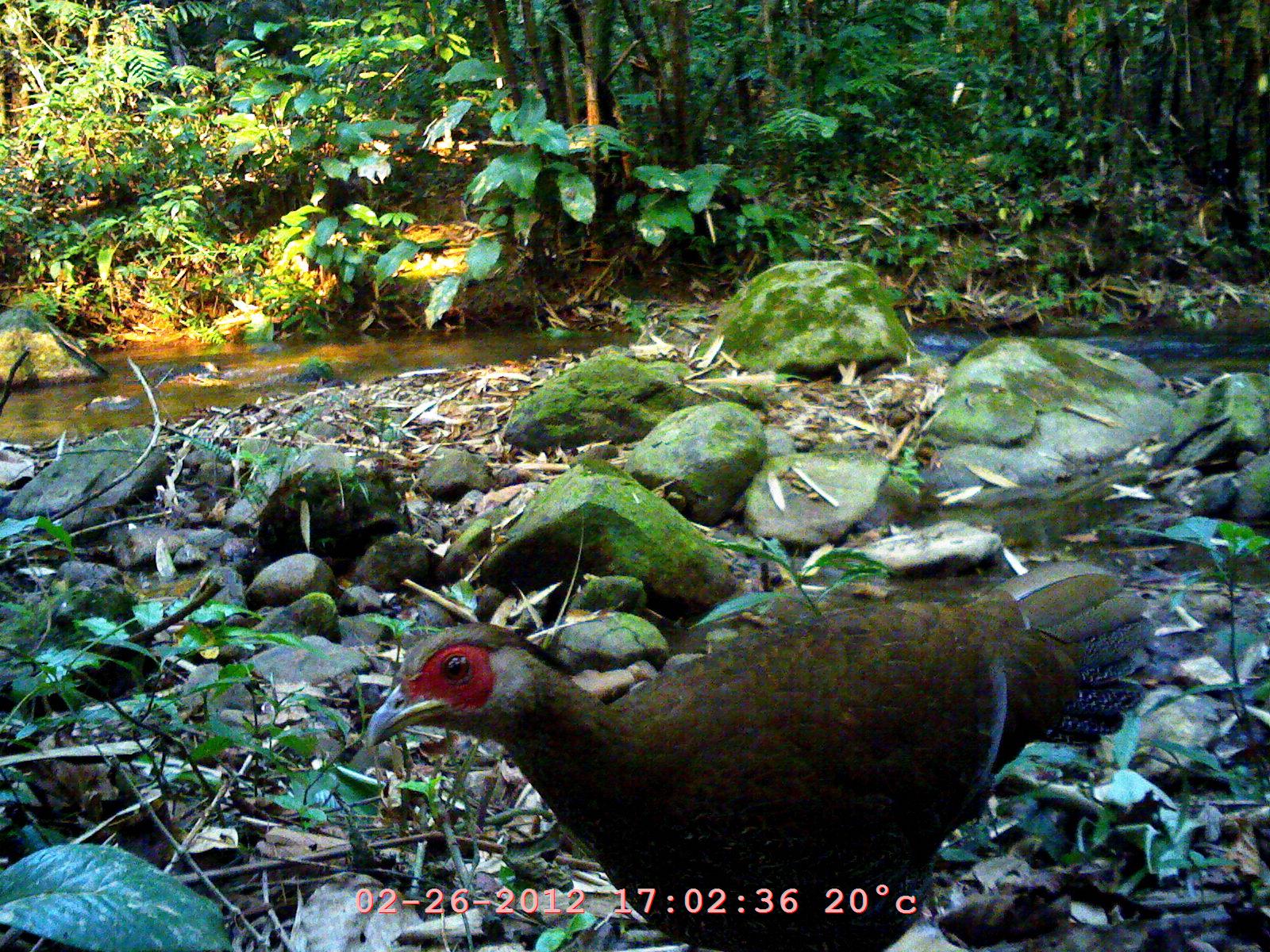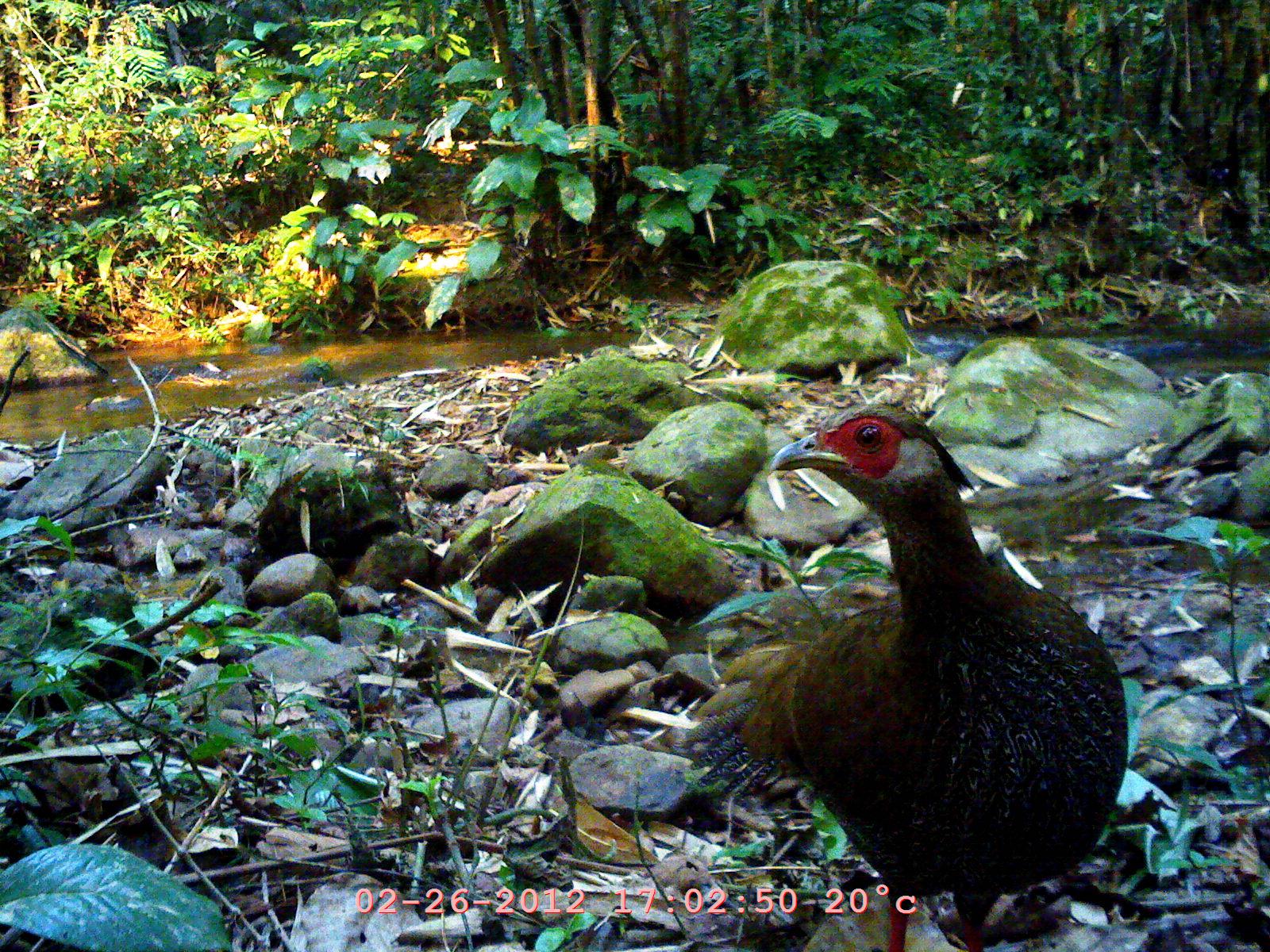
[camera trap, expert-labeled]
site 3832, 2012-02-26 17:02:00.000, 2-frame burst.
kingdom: Animalia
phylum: Chordata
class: Aves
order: Galliformes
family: Phasianidae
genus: Lophura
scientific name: Lophura nycthemera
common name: silver pheasant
Lophura nycthemera (silver pheasant), count 1.